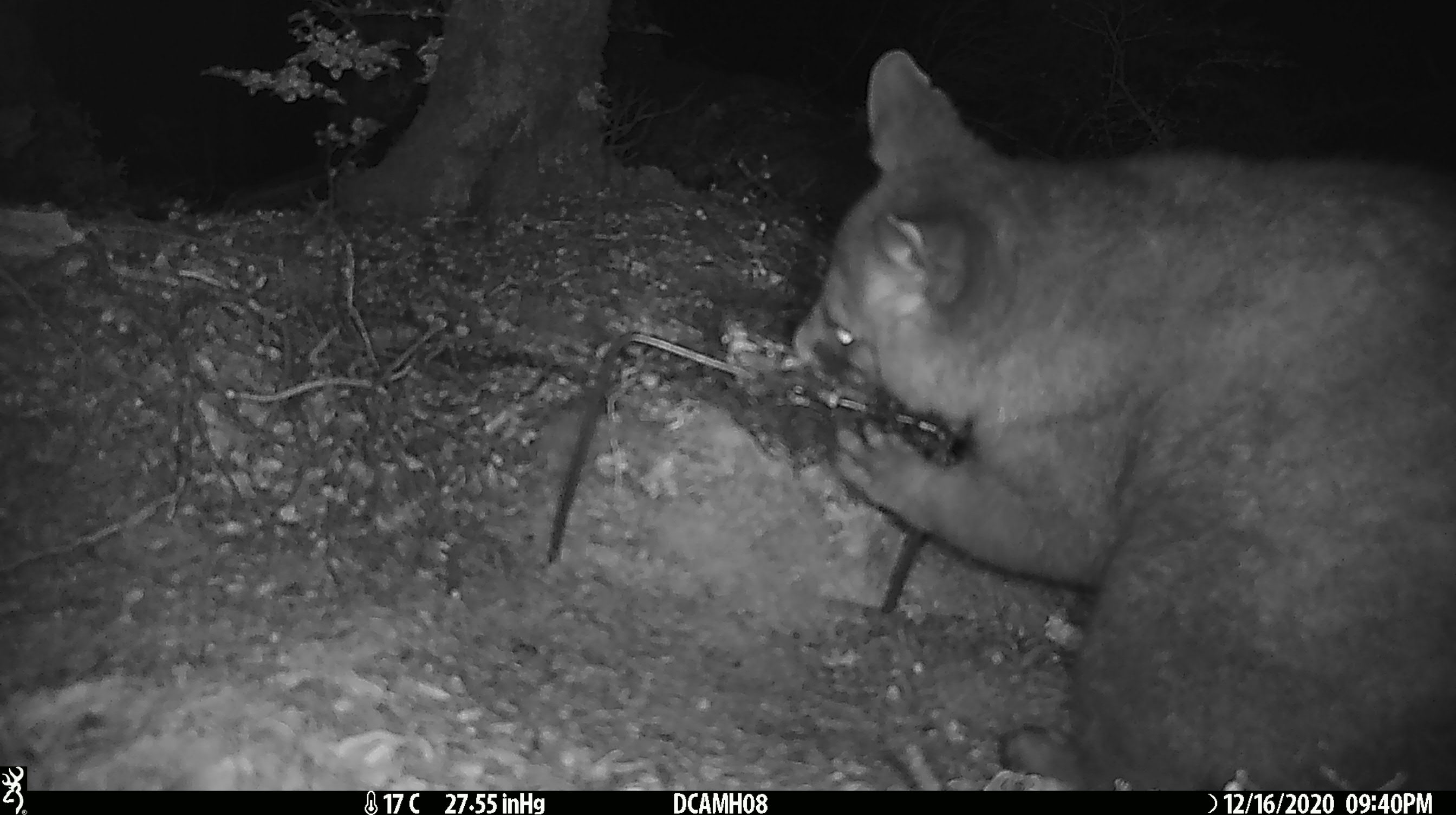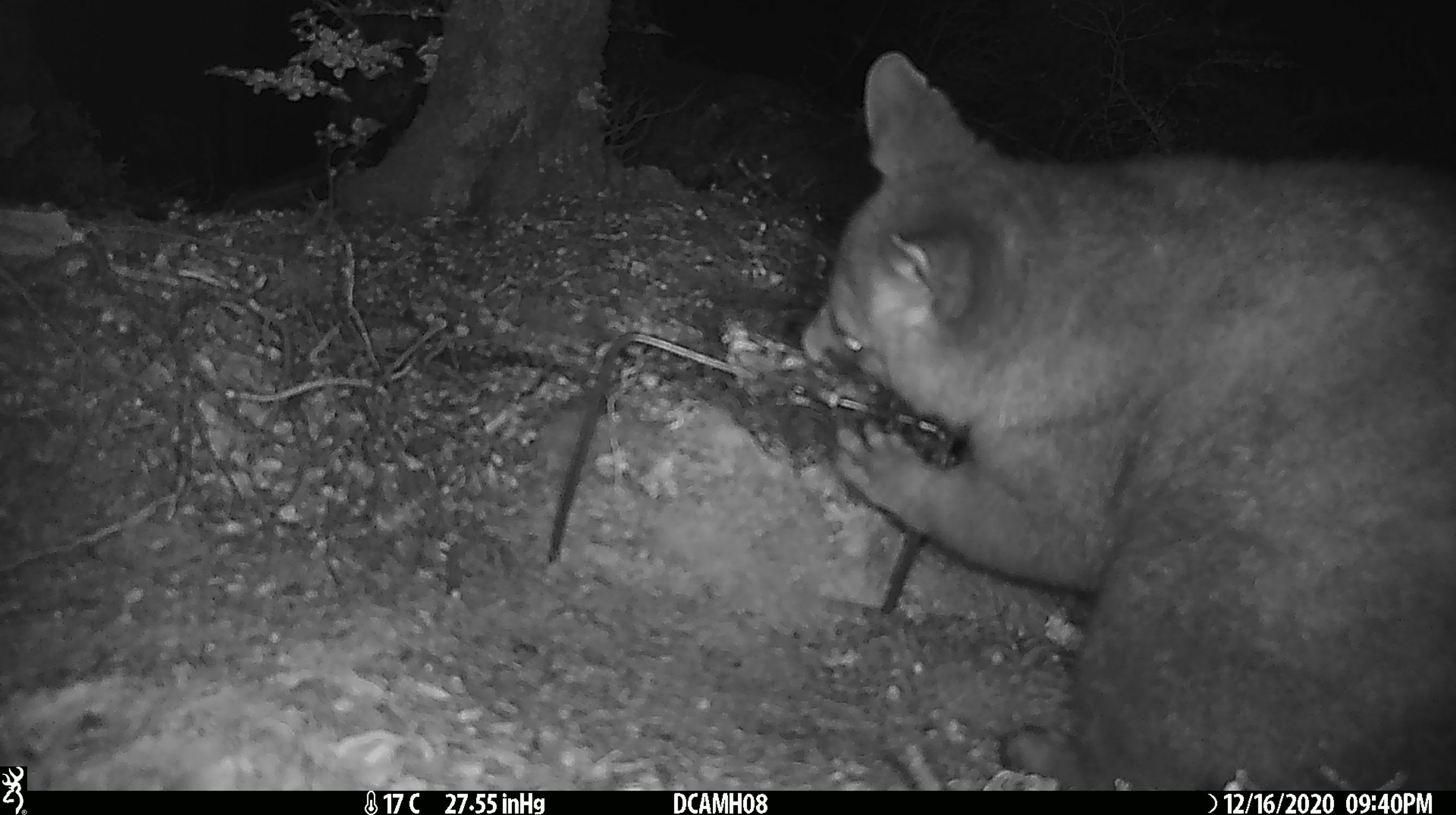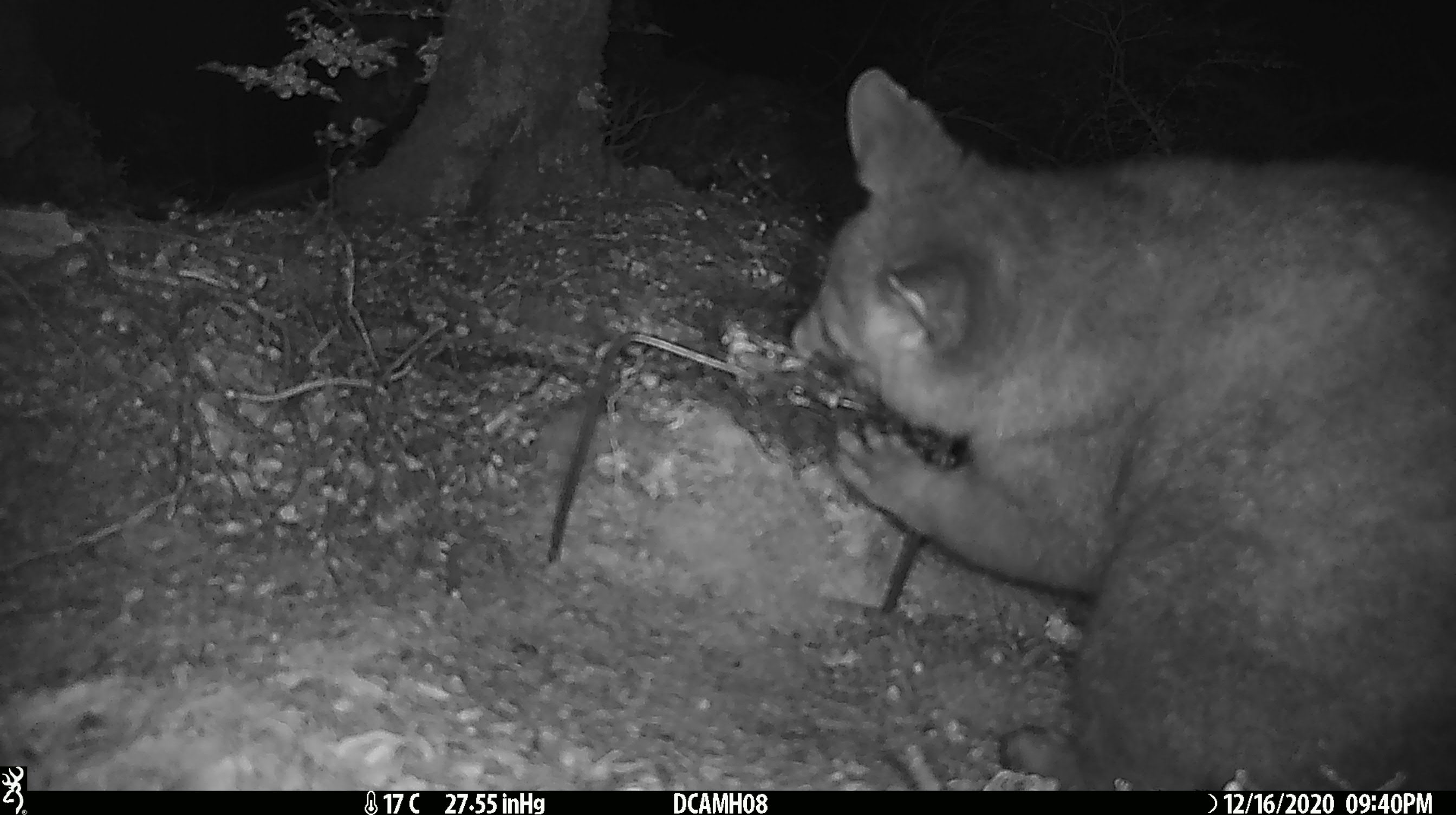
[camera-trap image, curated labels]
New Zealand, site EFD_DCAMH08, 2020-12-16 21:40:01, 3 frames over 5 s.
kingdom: Animalia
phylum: Chordata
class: Mammalia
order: Diprotodontia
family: Phalangeridae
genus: Trichosurus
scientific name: Trichosurus vulpecula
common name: common brushtail possum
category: possum